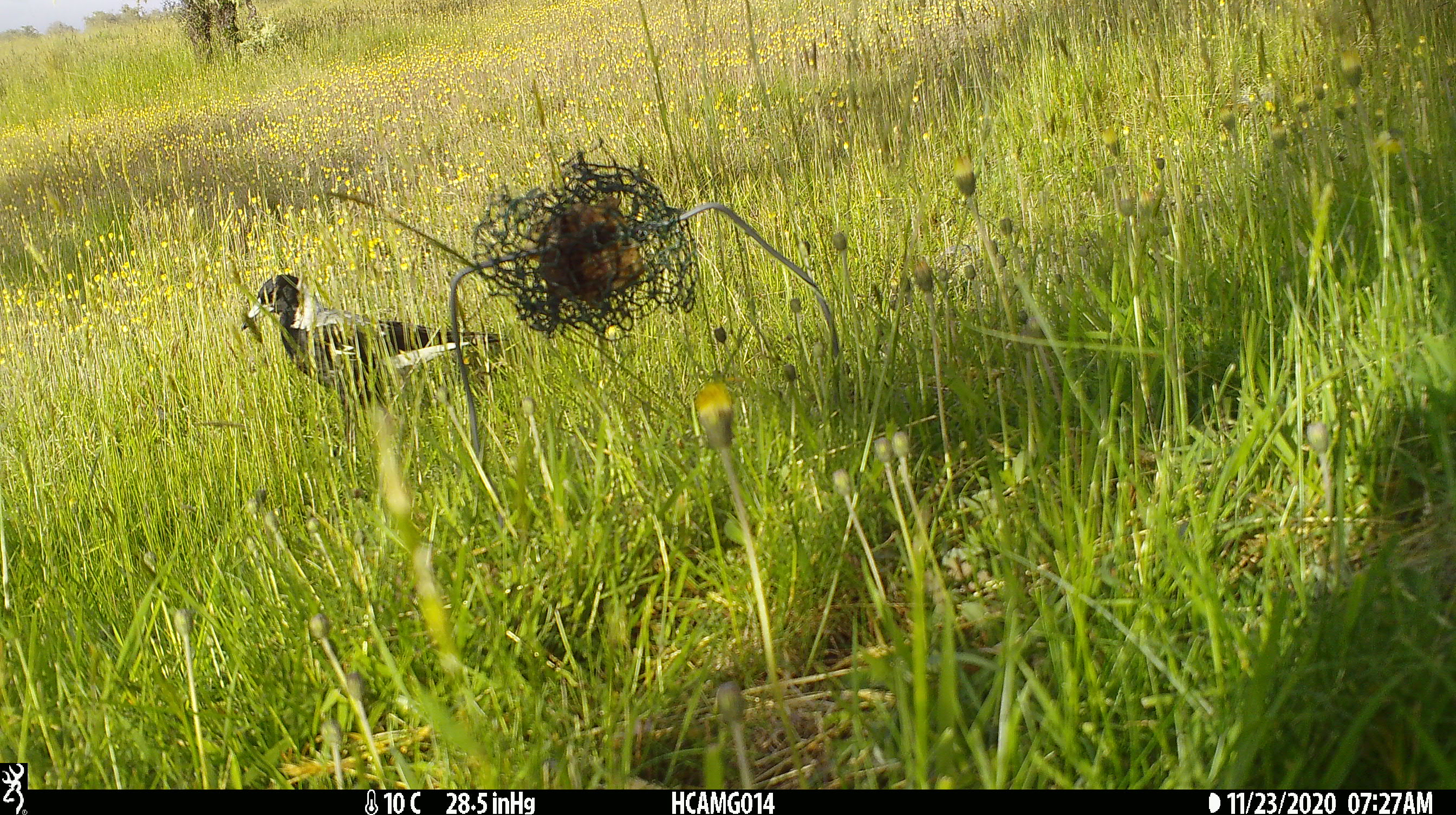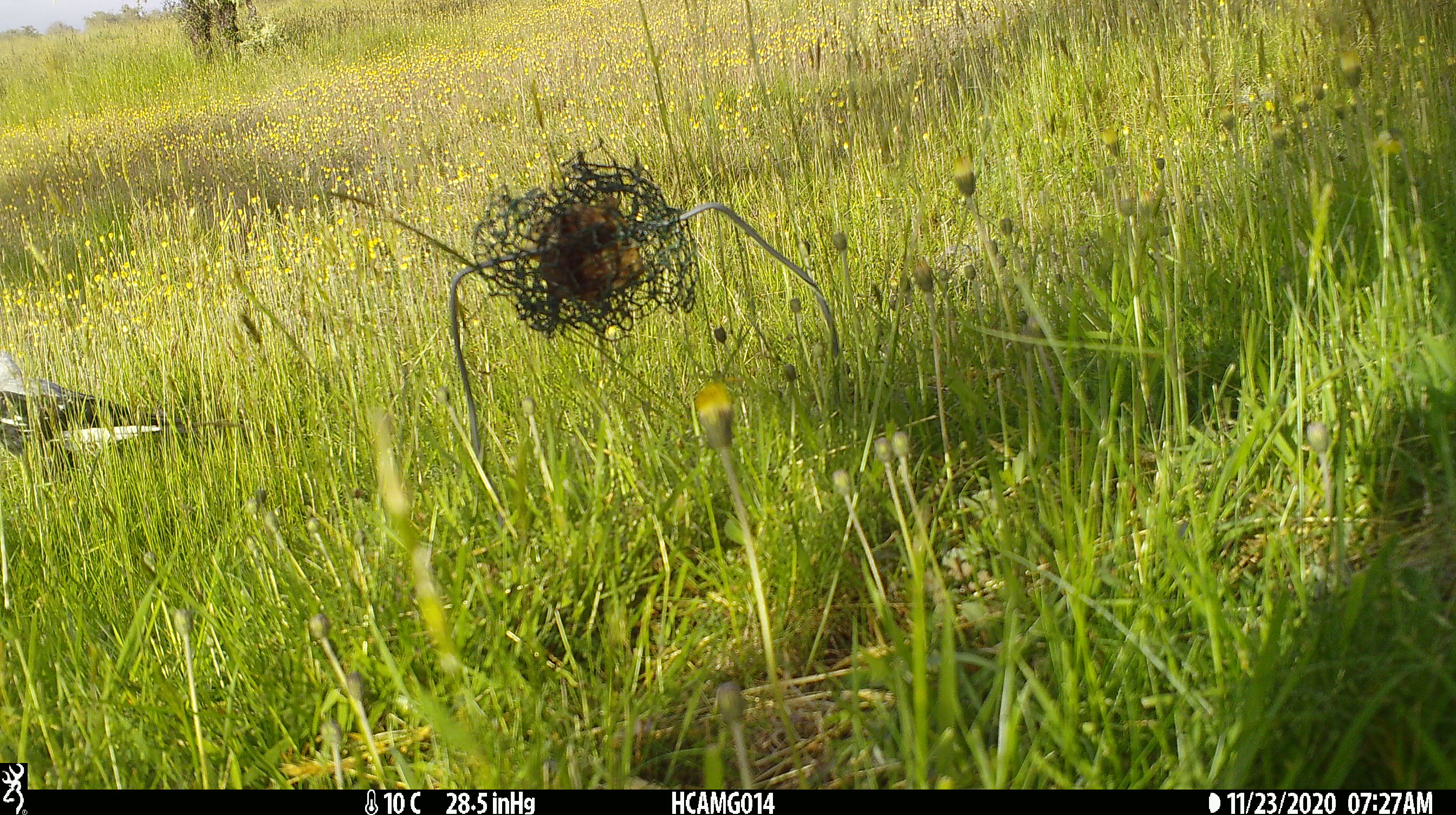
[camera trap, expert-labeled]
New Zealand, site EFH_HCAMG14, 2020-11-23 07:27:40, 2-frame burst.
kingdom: Animalia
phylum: Chordata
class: Aves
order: Passeriformes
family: Artamidae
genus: Gymnorhina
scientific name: Gymnorhina tibicen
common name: australian magpie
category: magpie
Magpie (australian magpie) (Gymnorhina tibicen).